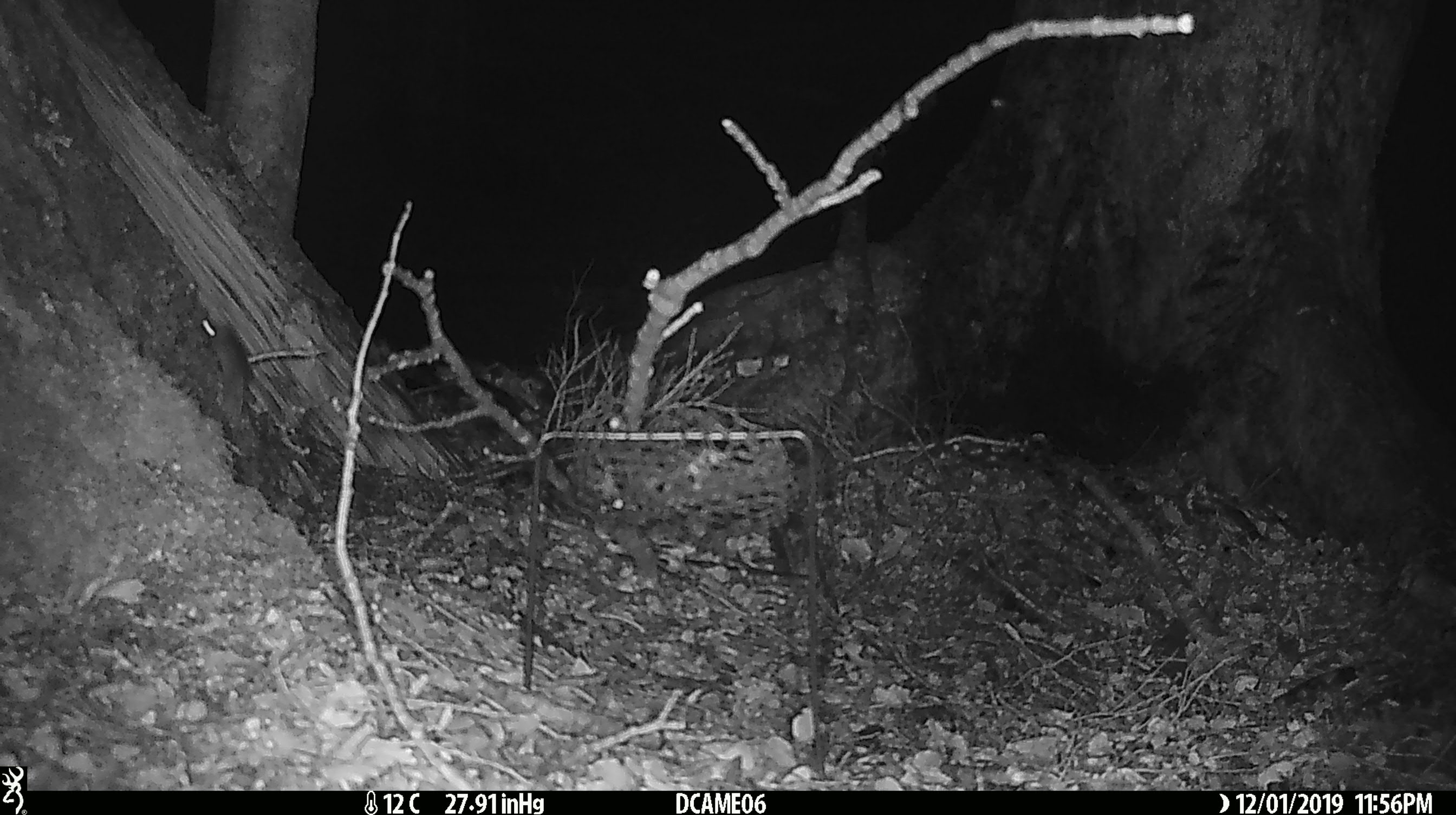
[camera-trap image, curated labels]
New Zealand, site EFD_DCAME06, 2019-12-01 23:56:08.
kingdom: Animalia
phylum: Chordata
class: Mammalia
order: Rodentia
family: Muridae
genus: Mus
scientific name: Mus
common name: mouse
Mouse (Mus).